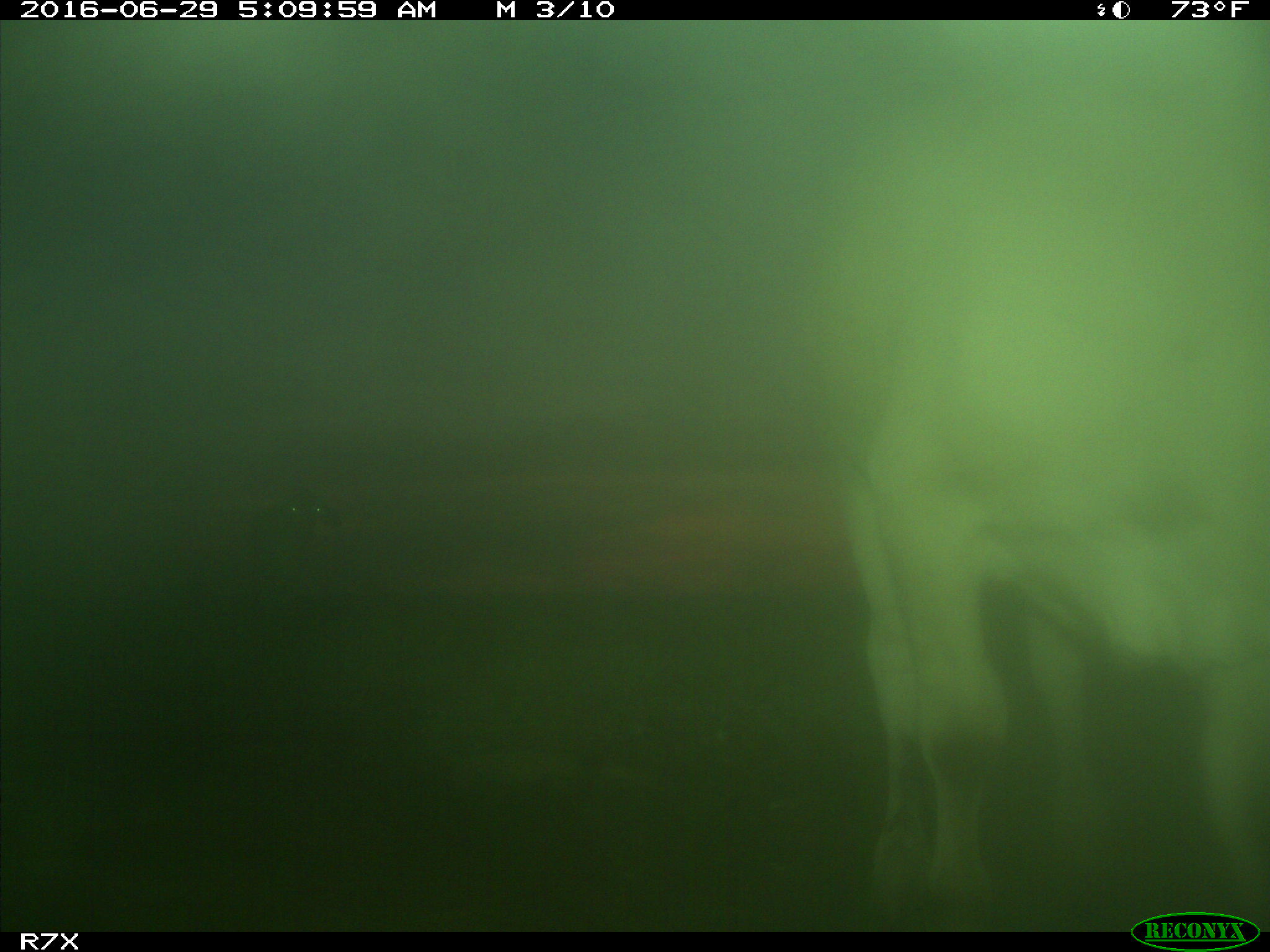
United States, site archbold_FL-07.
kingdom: Animalia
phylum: Chordata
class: Mammalia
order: Artiodactyla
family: Bovidae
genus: Bos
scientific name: Bos taurus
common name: domestic cow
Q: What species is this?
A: Bos taurus (domestic cow).